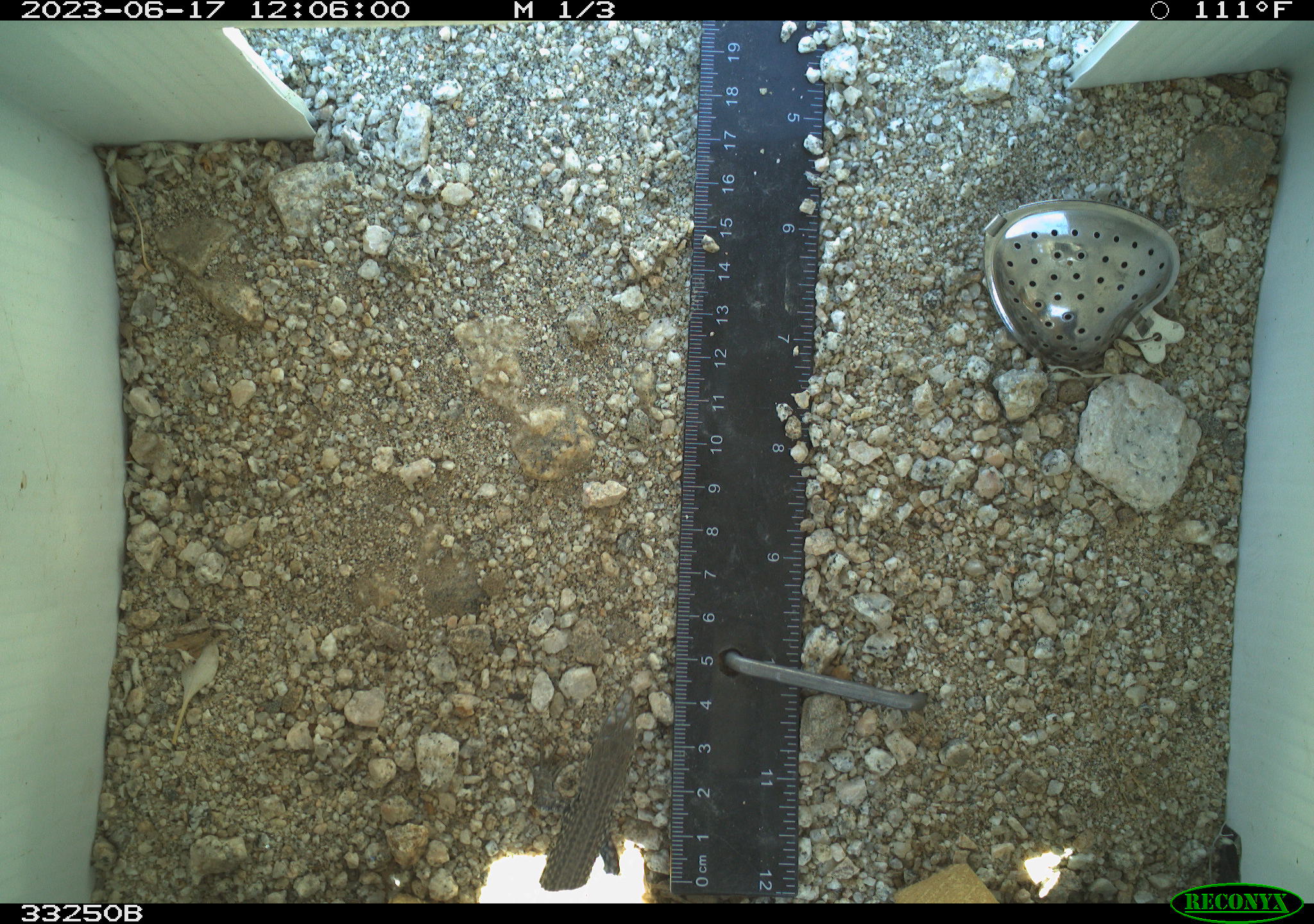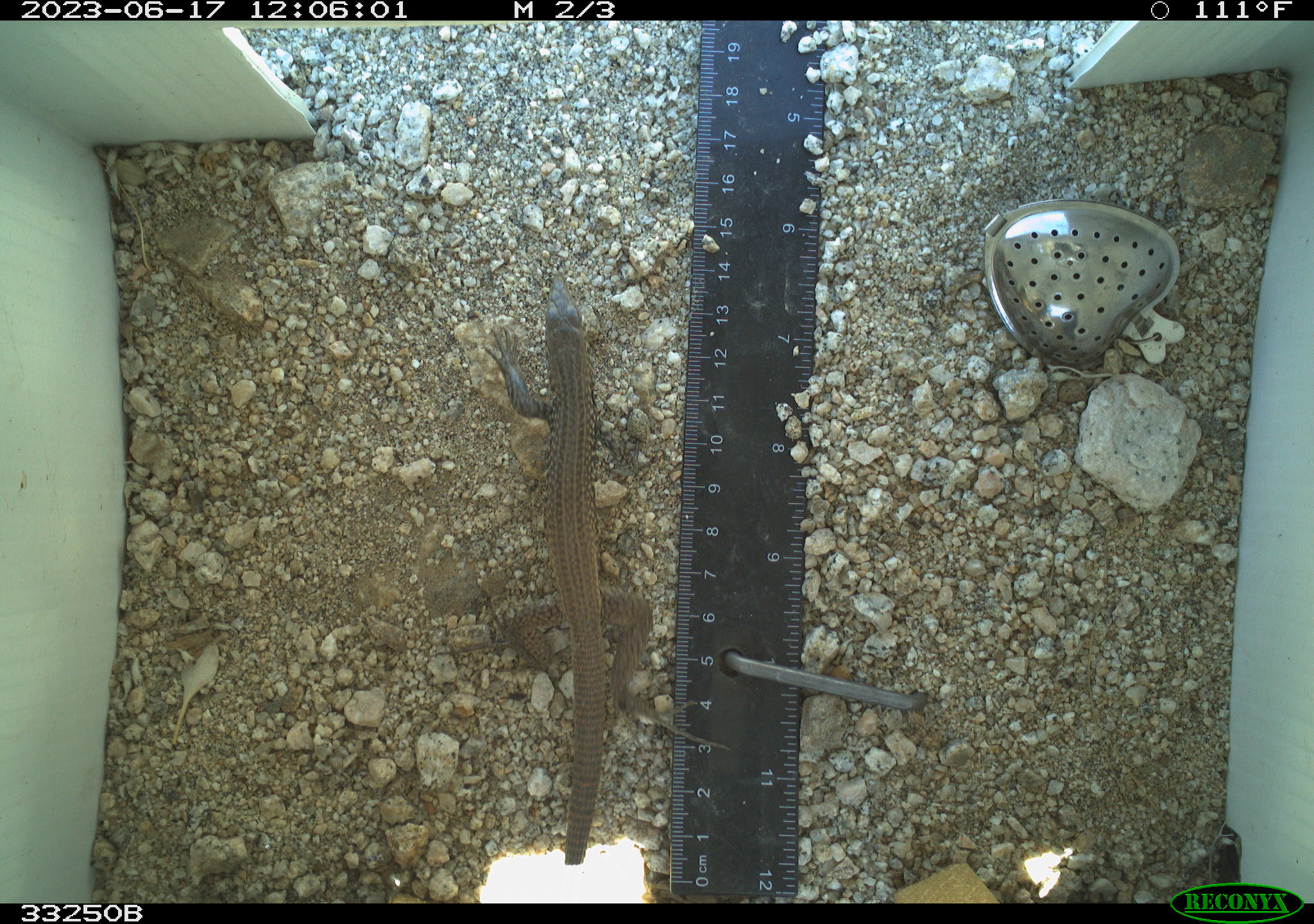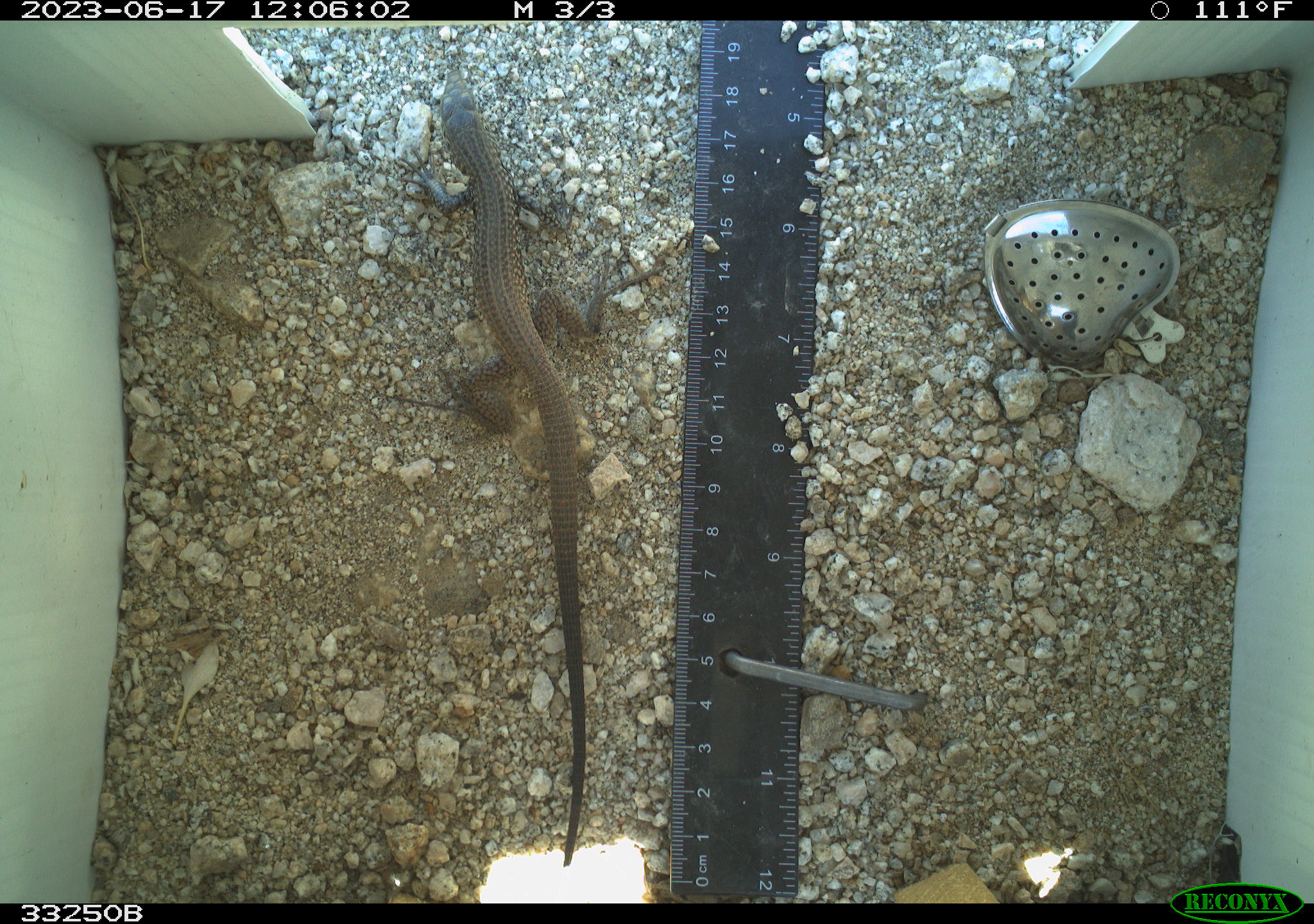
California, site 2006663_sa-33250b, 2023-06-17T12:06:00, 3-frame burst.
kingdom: Animalia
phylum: Chordata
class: Reptilia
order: Squamata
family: Teiidae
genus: Aspidoscelis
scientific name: Aspidoscelis tigris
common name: western whiptail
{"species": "western whiptail (Aspidoscelis tigris)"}